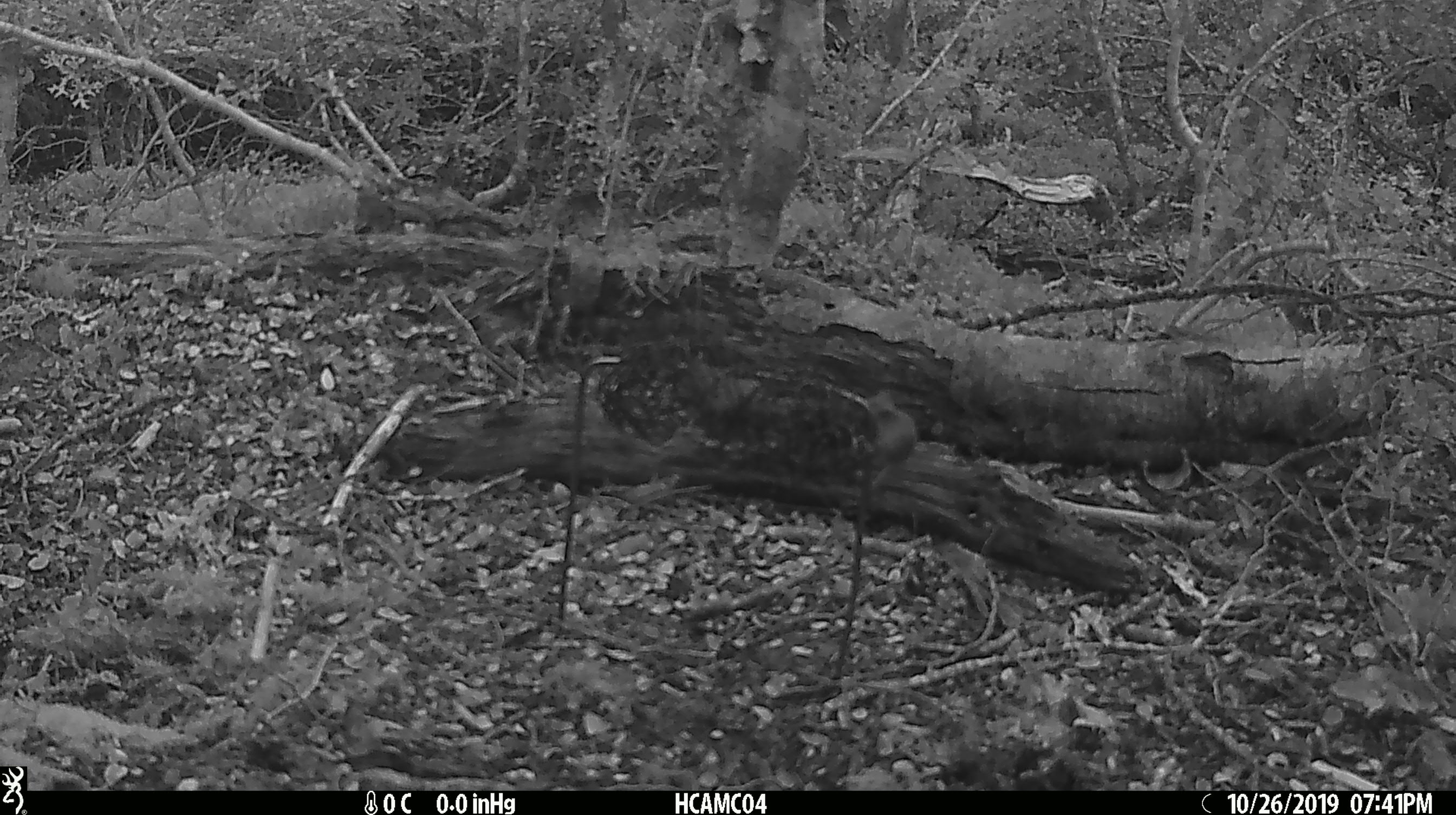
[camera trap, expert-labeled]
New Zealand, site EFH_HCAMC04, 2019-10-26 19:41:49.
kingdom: Animalia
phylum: Chordata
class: Mammalia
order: Rodentia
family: Muridae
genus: Mus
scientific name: Mus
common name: mouse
Mouse (Mus).